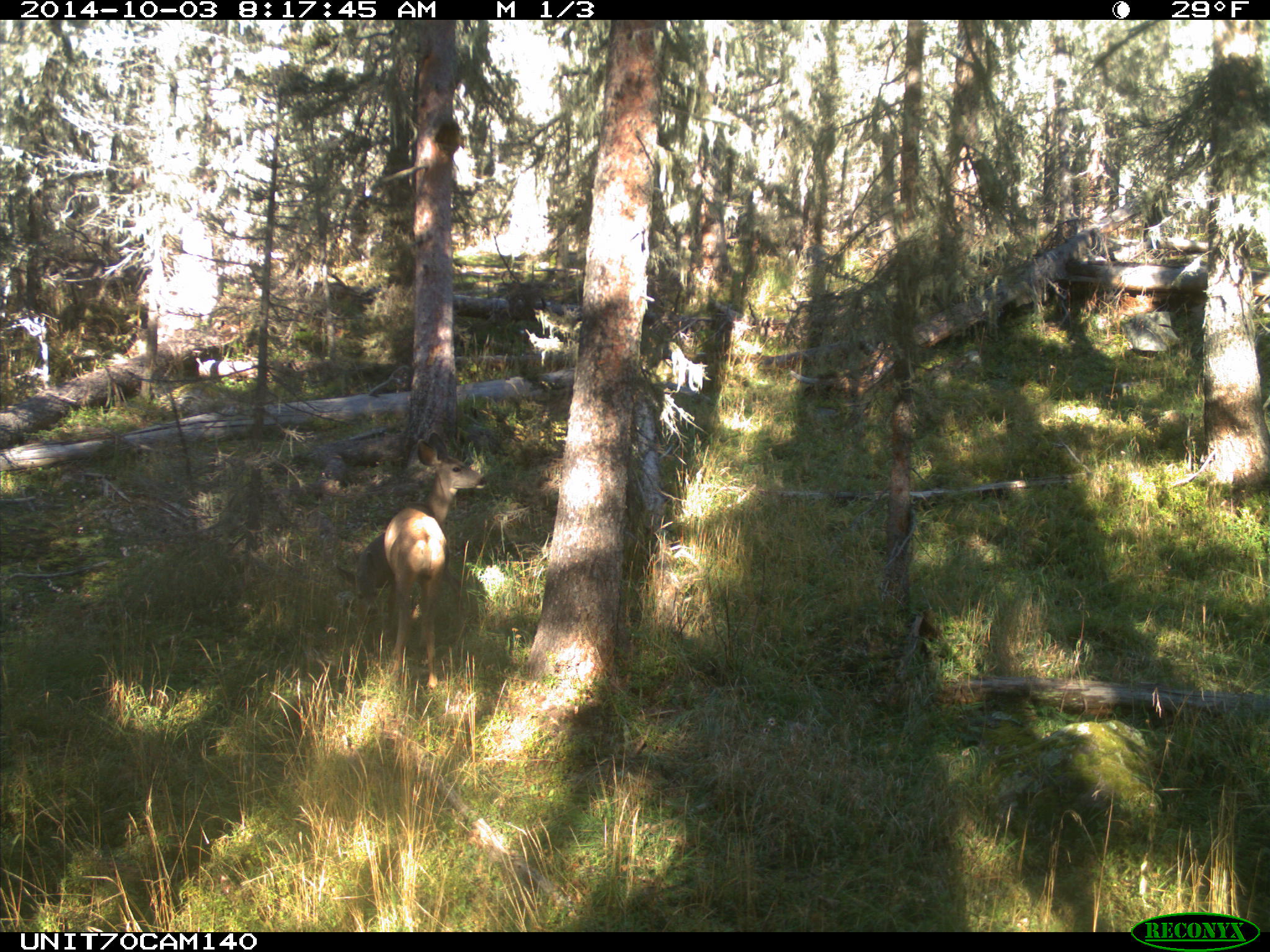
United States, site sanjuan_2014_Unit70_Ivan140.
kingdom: Animalia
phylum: Chordata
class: Mammalia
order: Artiodactyla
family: Cervidae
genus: Odocoileus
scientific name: Odocoileus hemionus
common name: mule deer